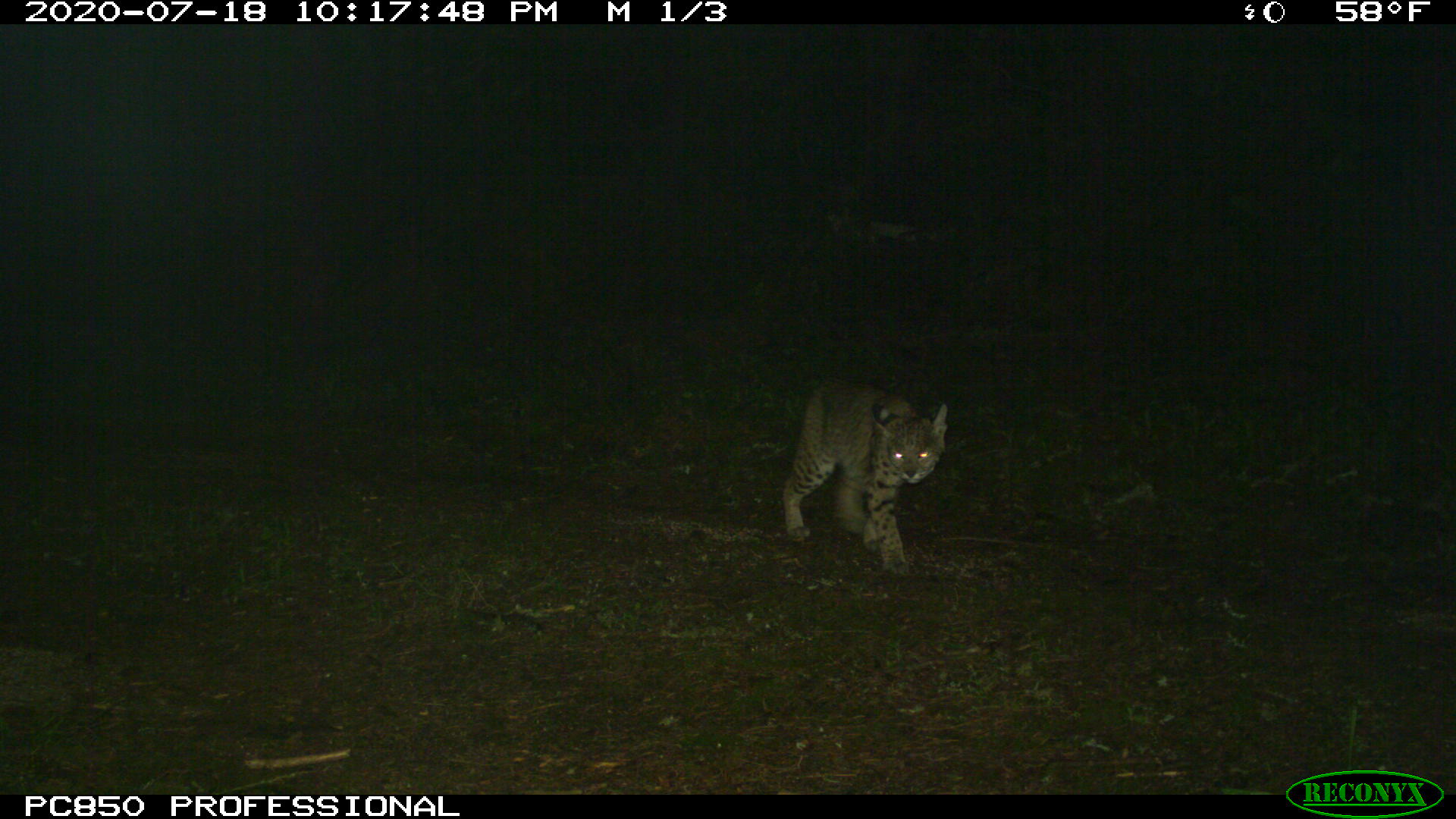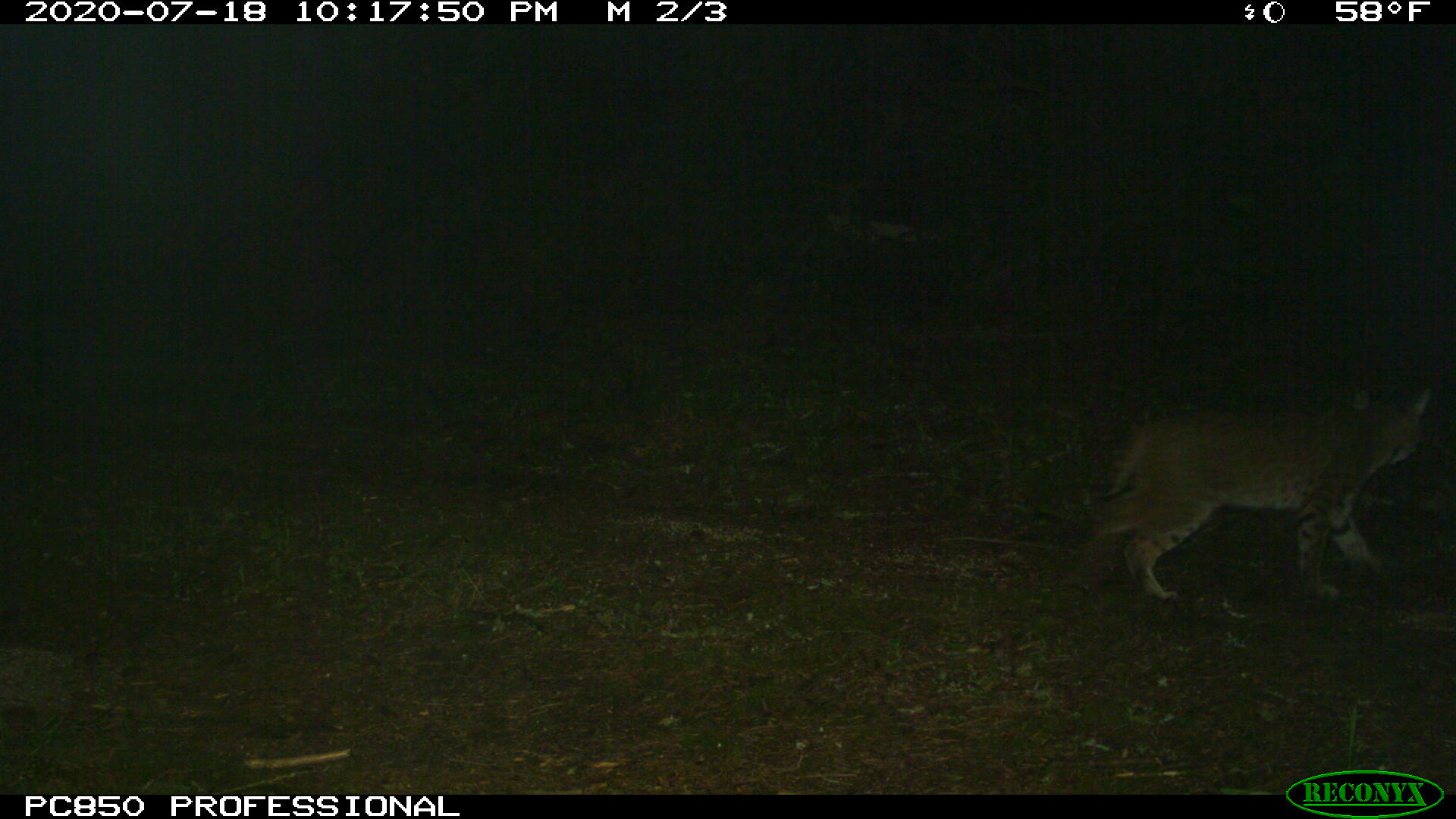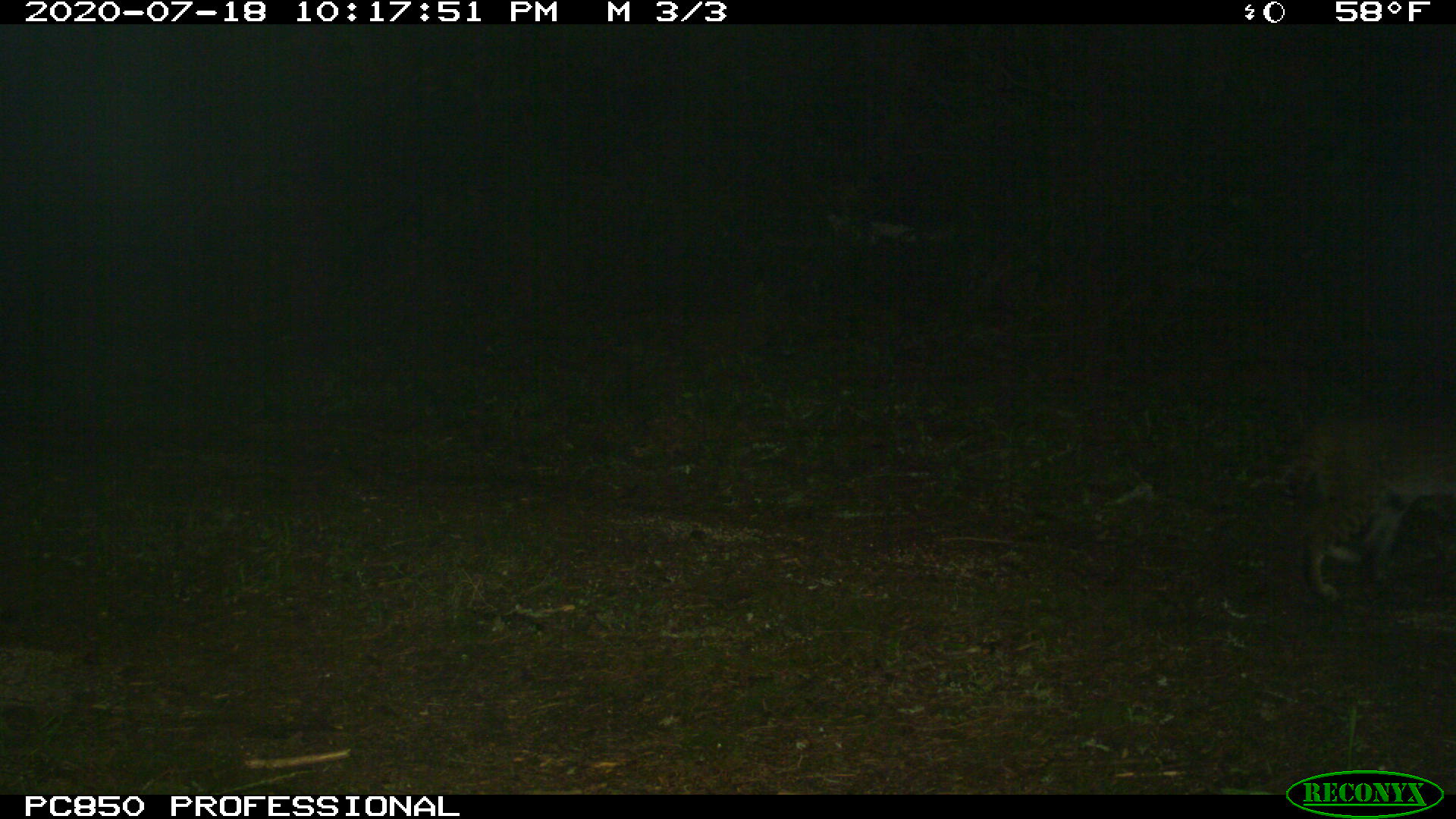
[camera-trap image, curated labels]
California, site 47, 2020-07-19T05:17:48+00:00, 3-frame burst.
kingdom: Animalia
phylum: Chordata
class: Mammalia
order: Carnivora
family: Felidae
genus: Lynx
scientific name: Lynx rufus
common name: bobcat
Bobcat (Lynx rufus).